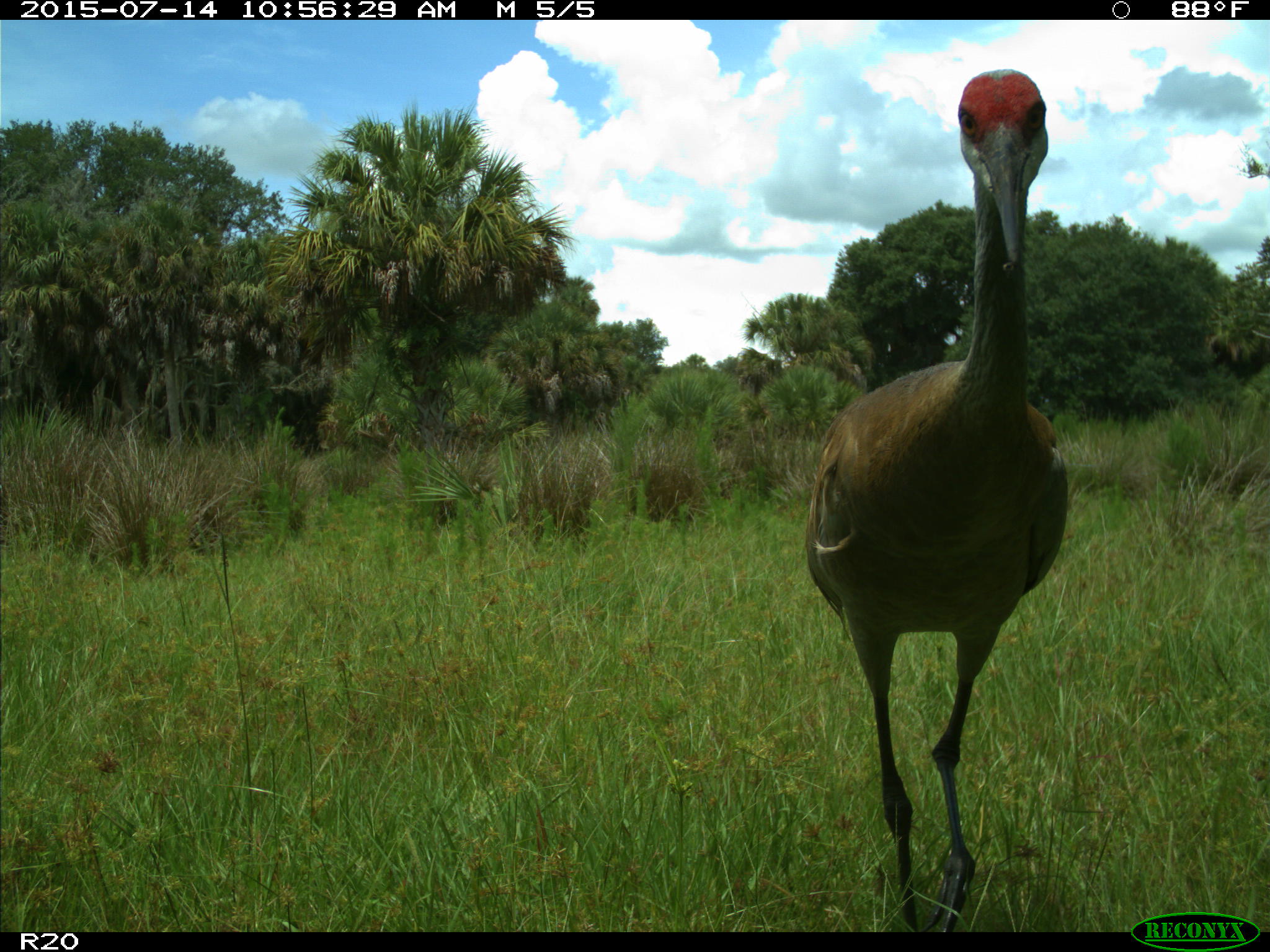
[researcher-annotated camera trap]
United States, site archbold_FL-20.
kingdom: Animalia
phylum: Chordata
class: Aves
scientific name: Aves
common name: birds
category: unidentified bird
Unidentified bird (birds) (Aves).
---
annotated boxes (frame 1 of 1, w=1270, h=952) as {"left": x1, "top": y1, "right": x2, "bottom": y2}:
animal: {"left": 804, "top": 67, "right": 1072, "bottom": 932}